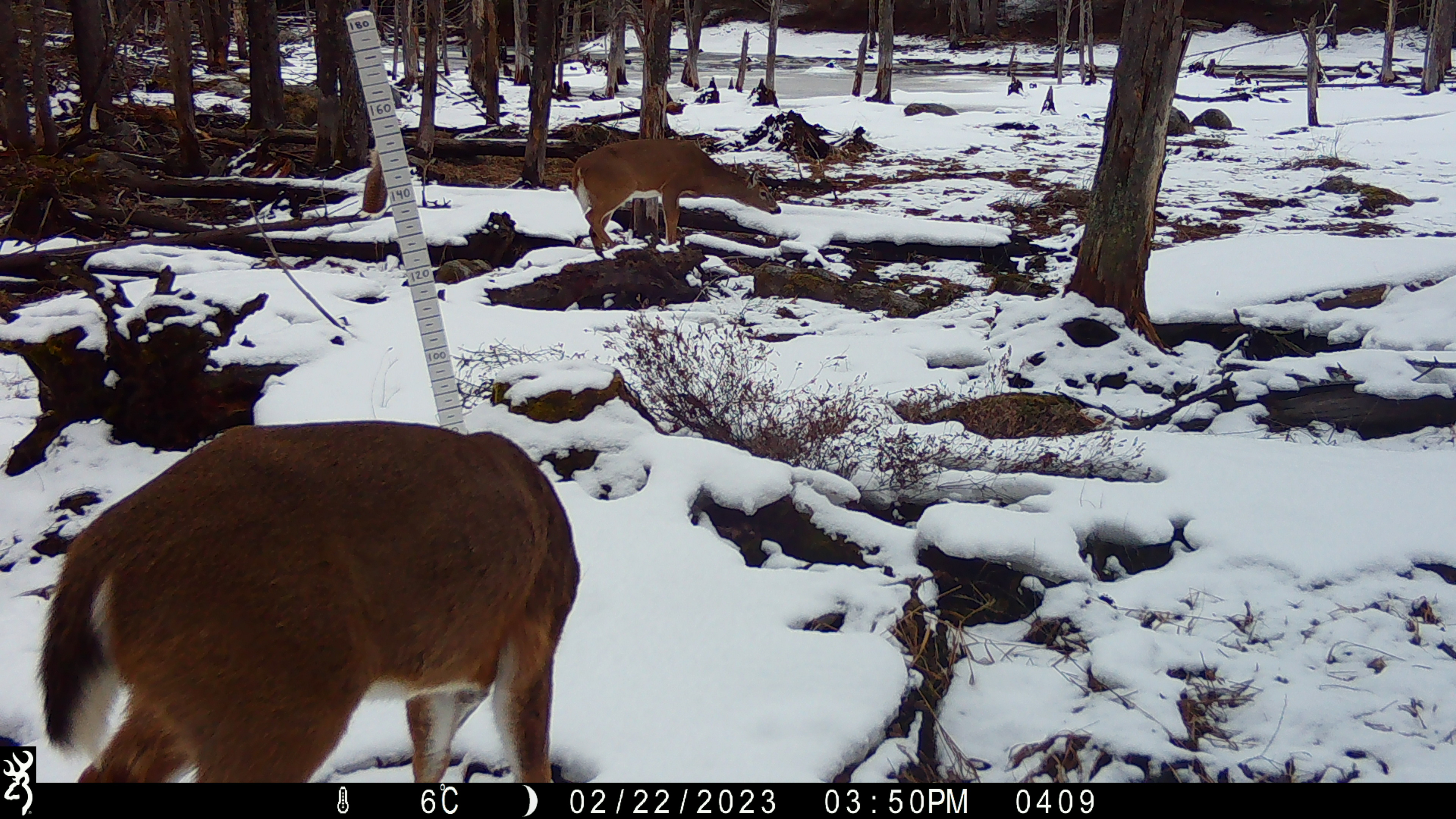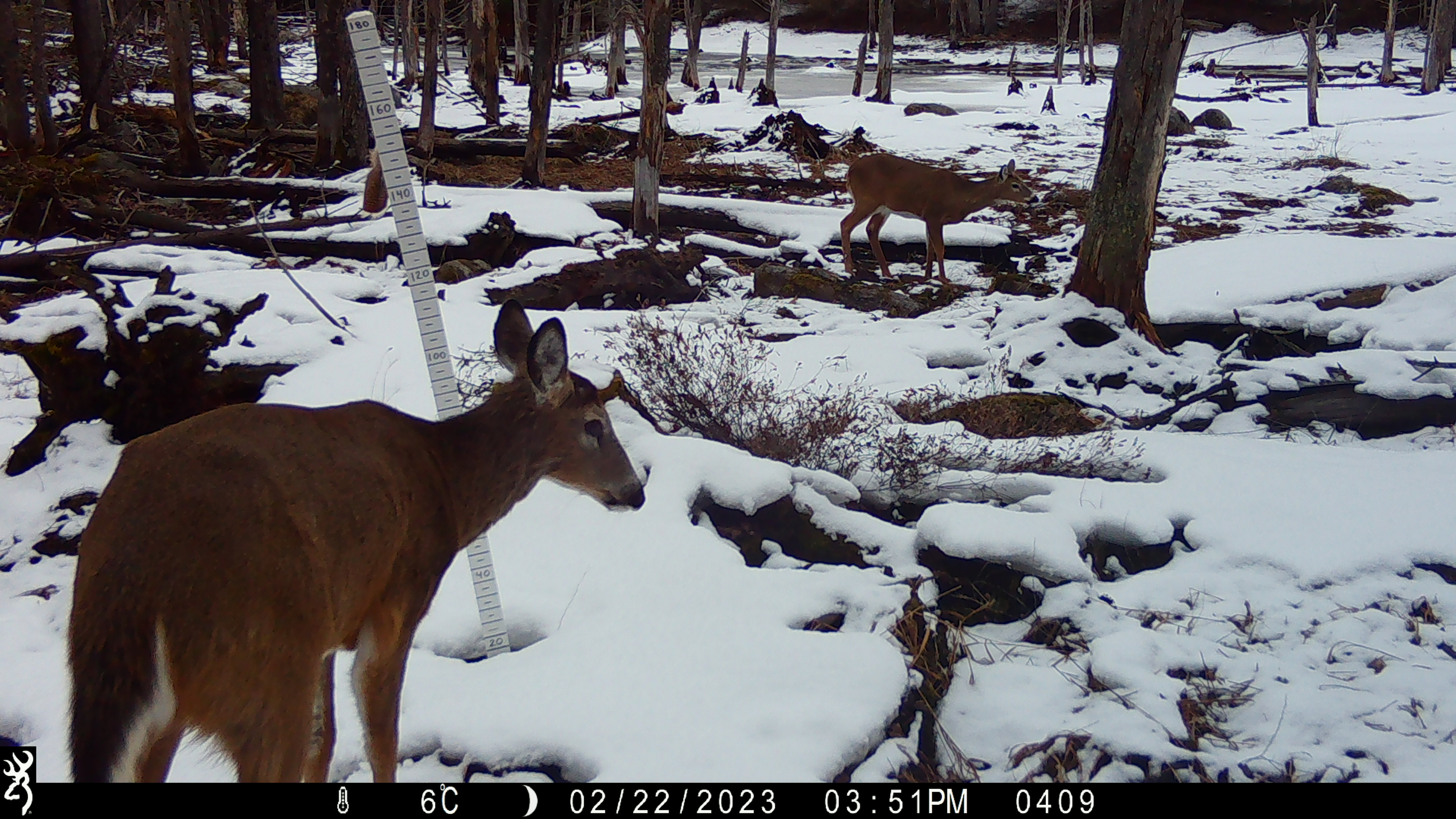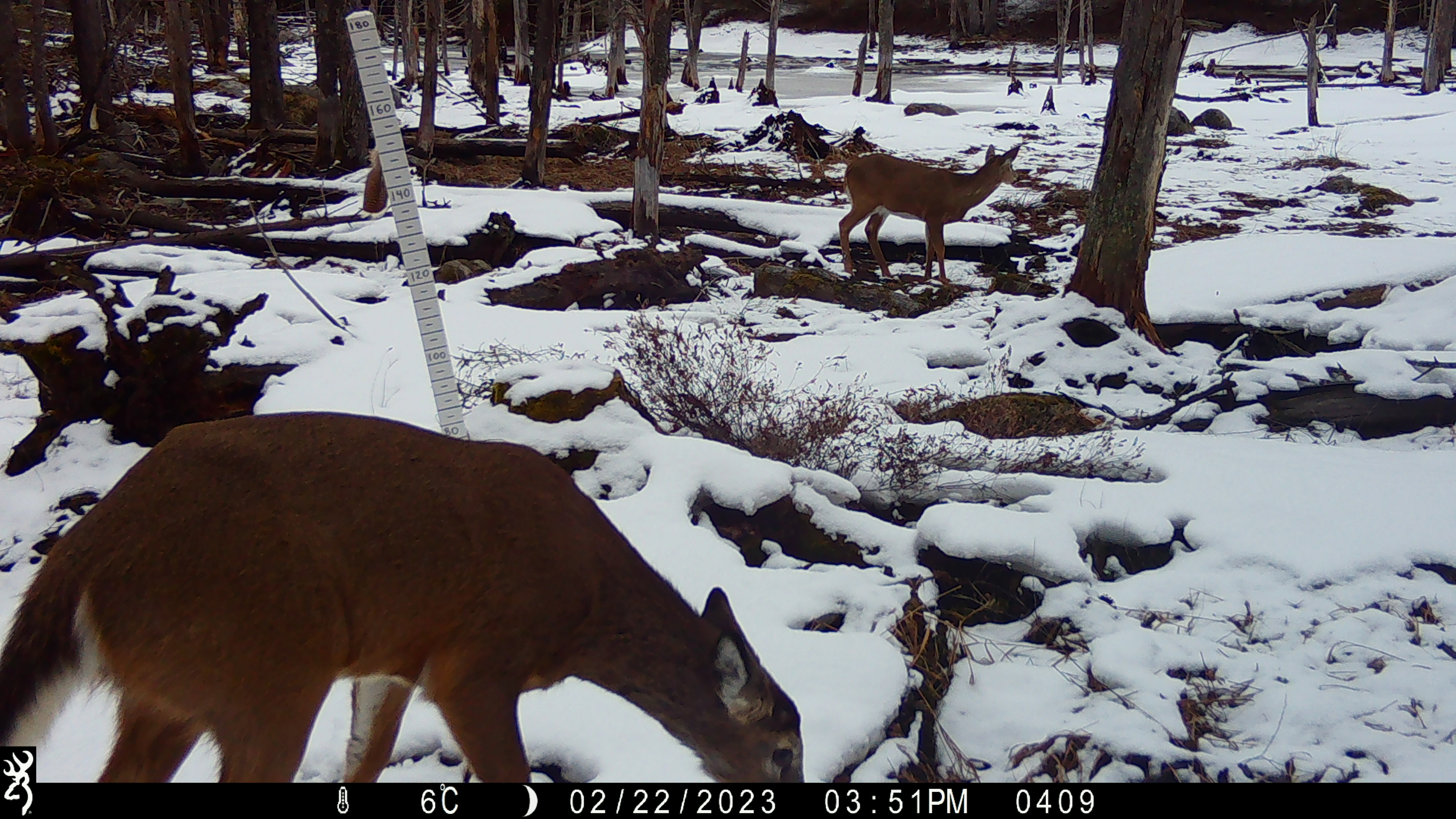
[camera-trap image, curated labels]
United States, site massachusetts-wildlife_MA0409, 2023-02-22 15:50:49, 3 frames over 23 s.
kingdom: Animalia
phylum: Chordata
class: Mammalia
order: Artiodactyla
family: Cervidae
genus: Odocoileus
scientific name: Odocoileus virginianus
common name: white-tailed deer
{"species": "white-tailed deer (Odocoileus virginianus)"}